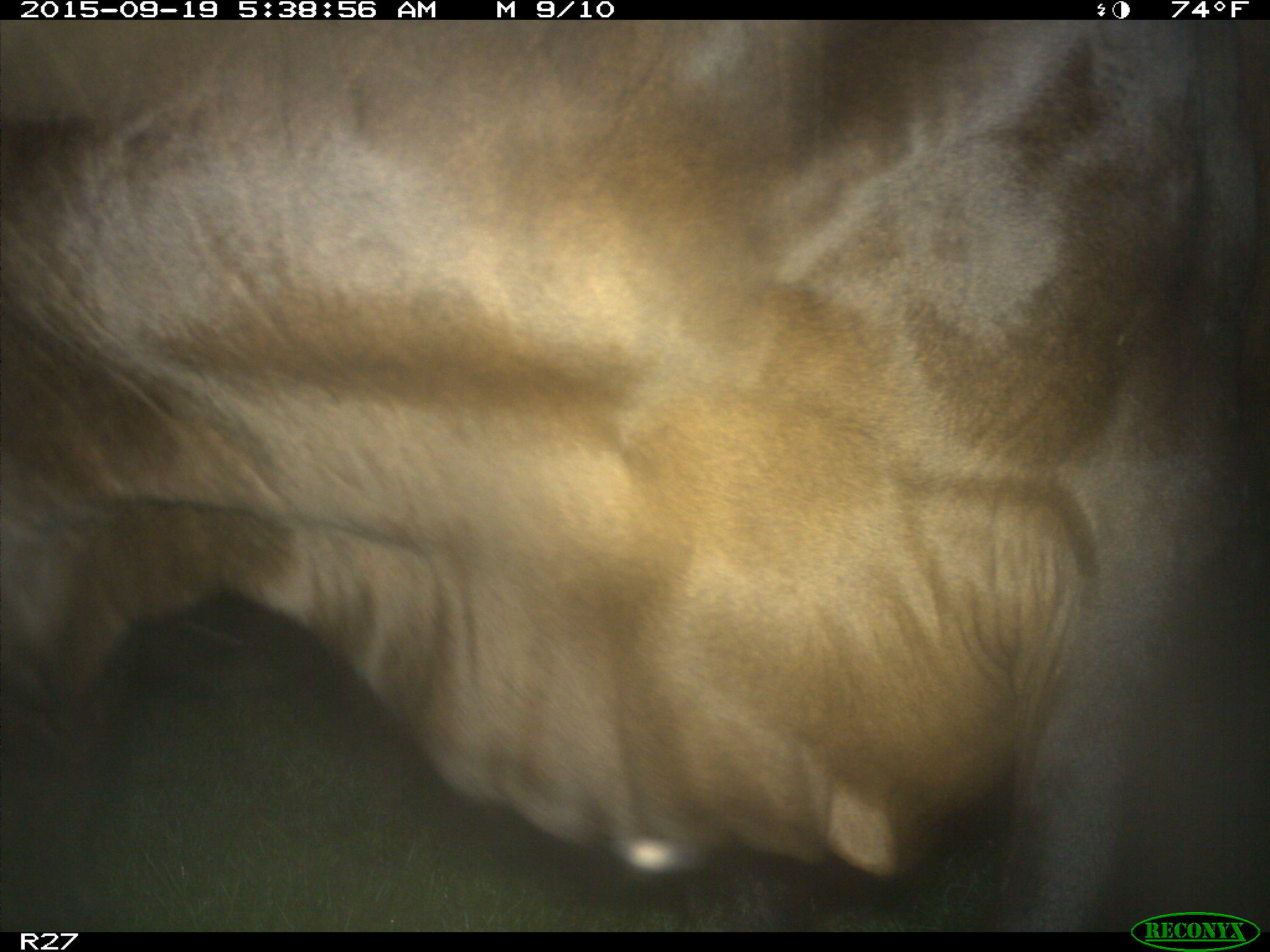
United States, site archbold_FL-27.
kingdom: Animalia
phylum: Chordata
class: Mammalia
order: Artiodactyla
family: Bovidae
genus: Bos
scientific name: Bos taurus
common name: domestic cow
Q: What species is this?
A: Bos taurus (domestic cow).